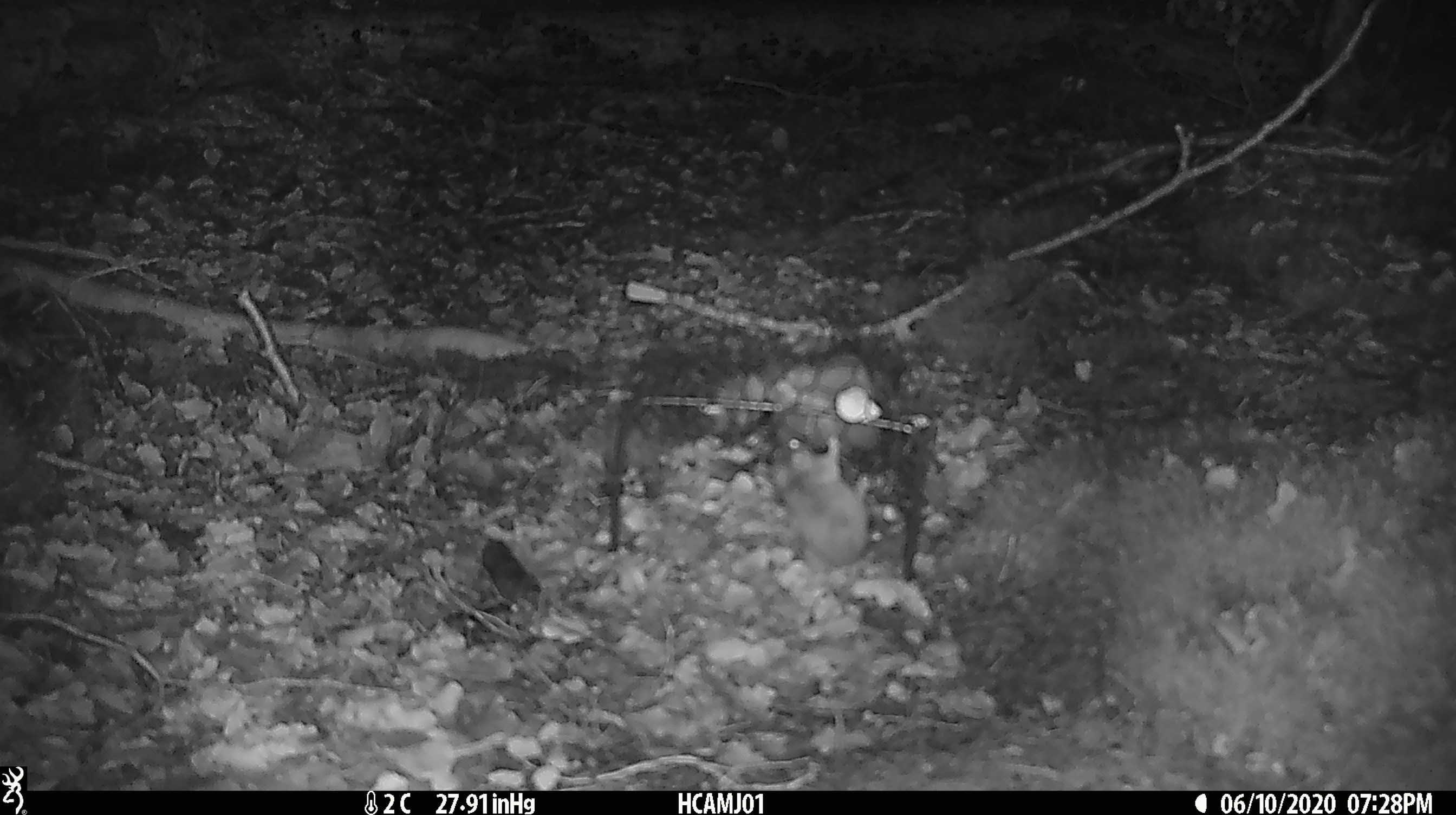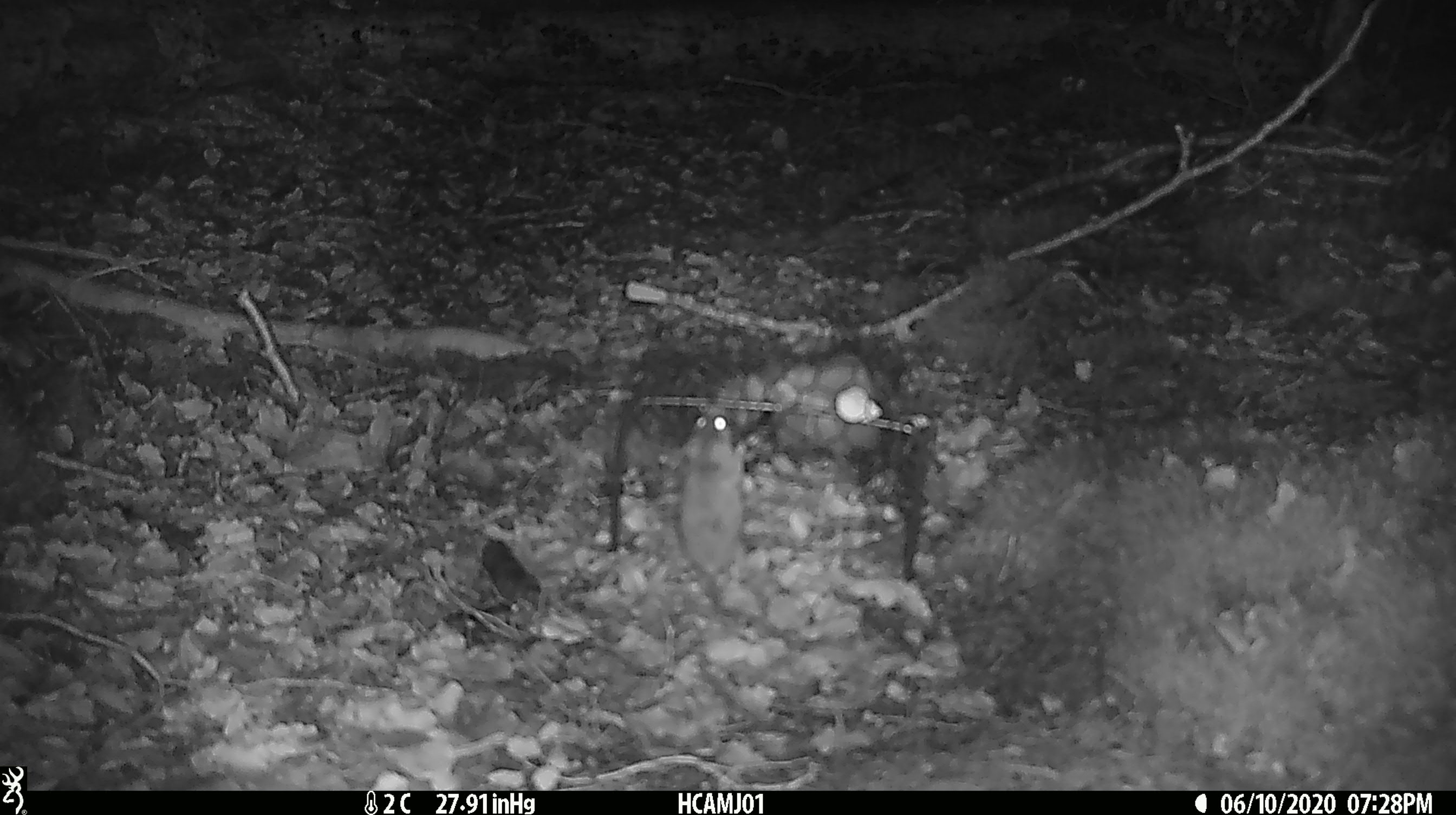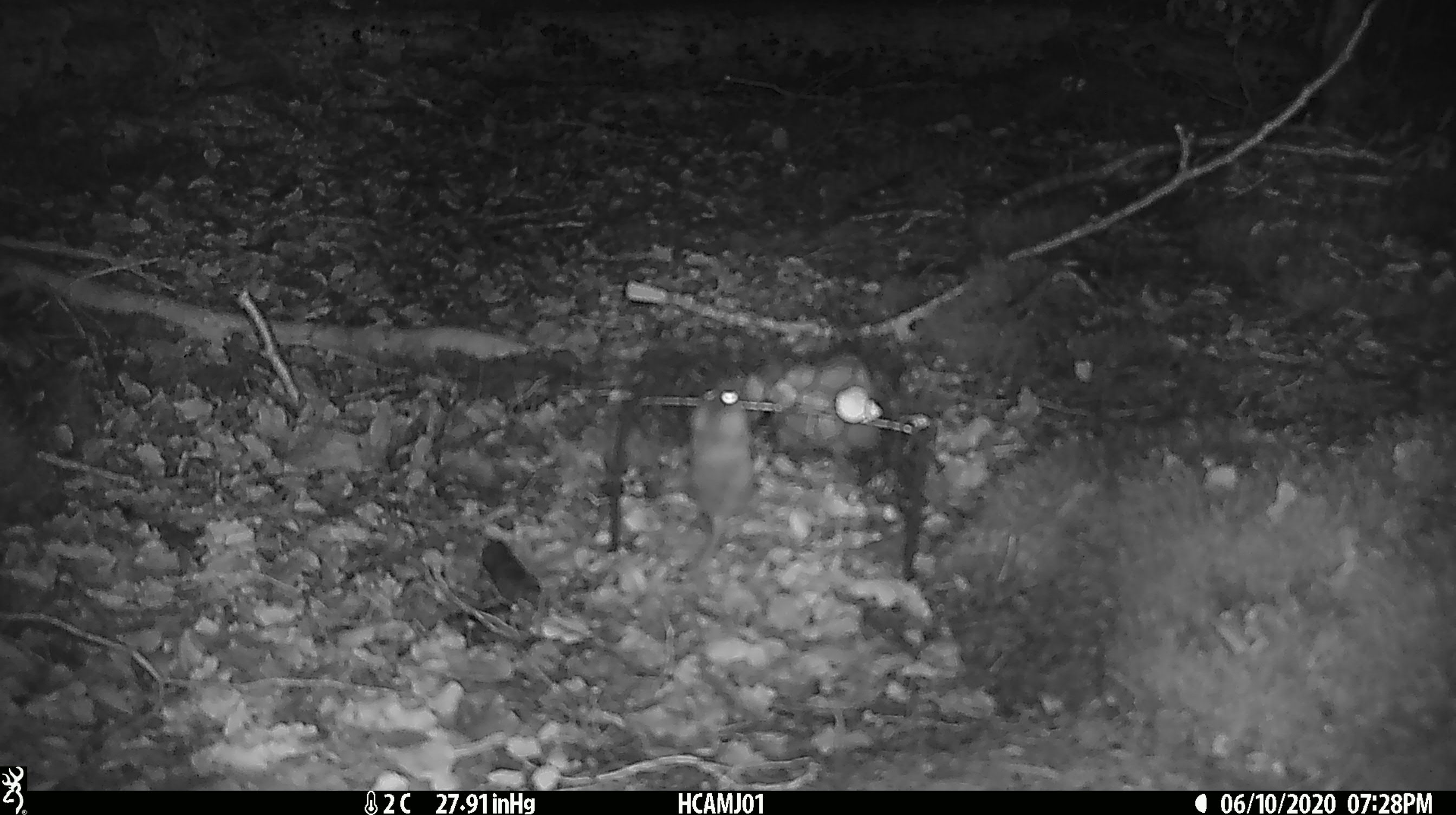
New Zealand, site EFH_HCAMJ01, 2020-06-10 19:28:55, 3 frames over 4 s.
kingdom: Animalia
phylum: Chordata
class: Mammalia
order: Rodentia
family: Muridae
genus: Mus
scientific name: Mus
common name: mouse